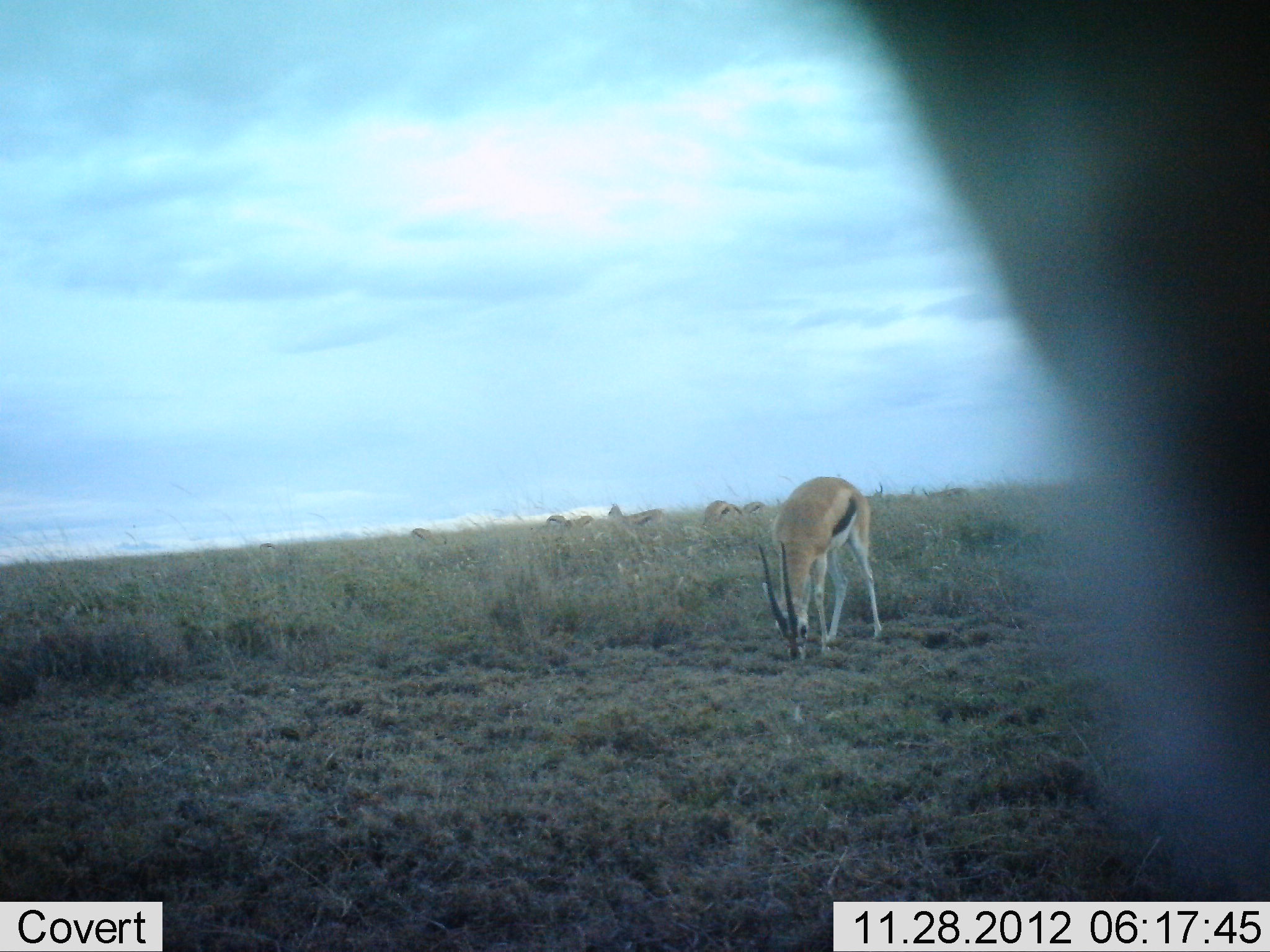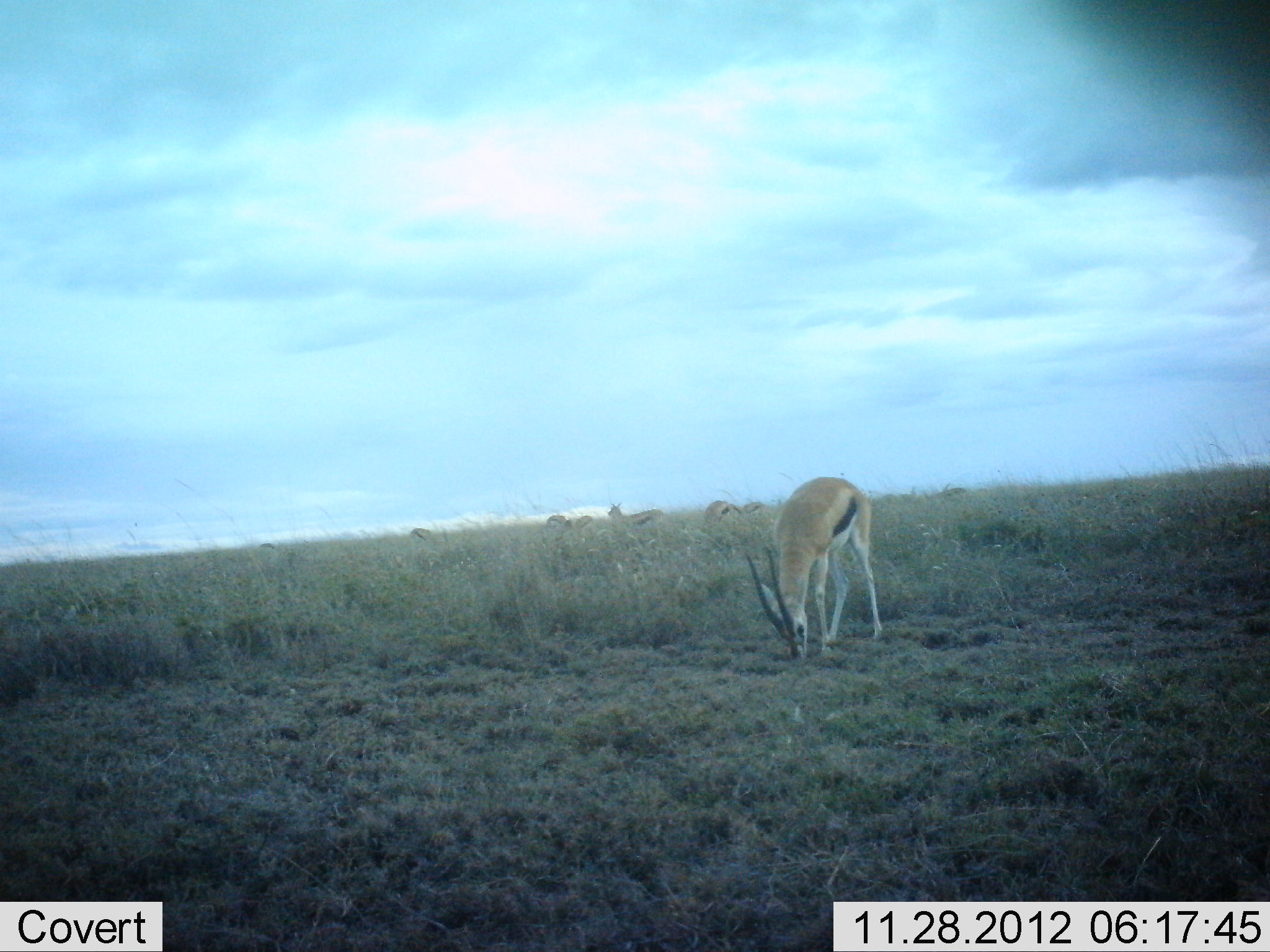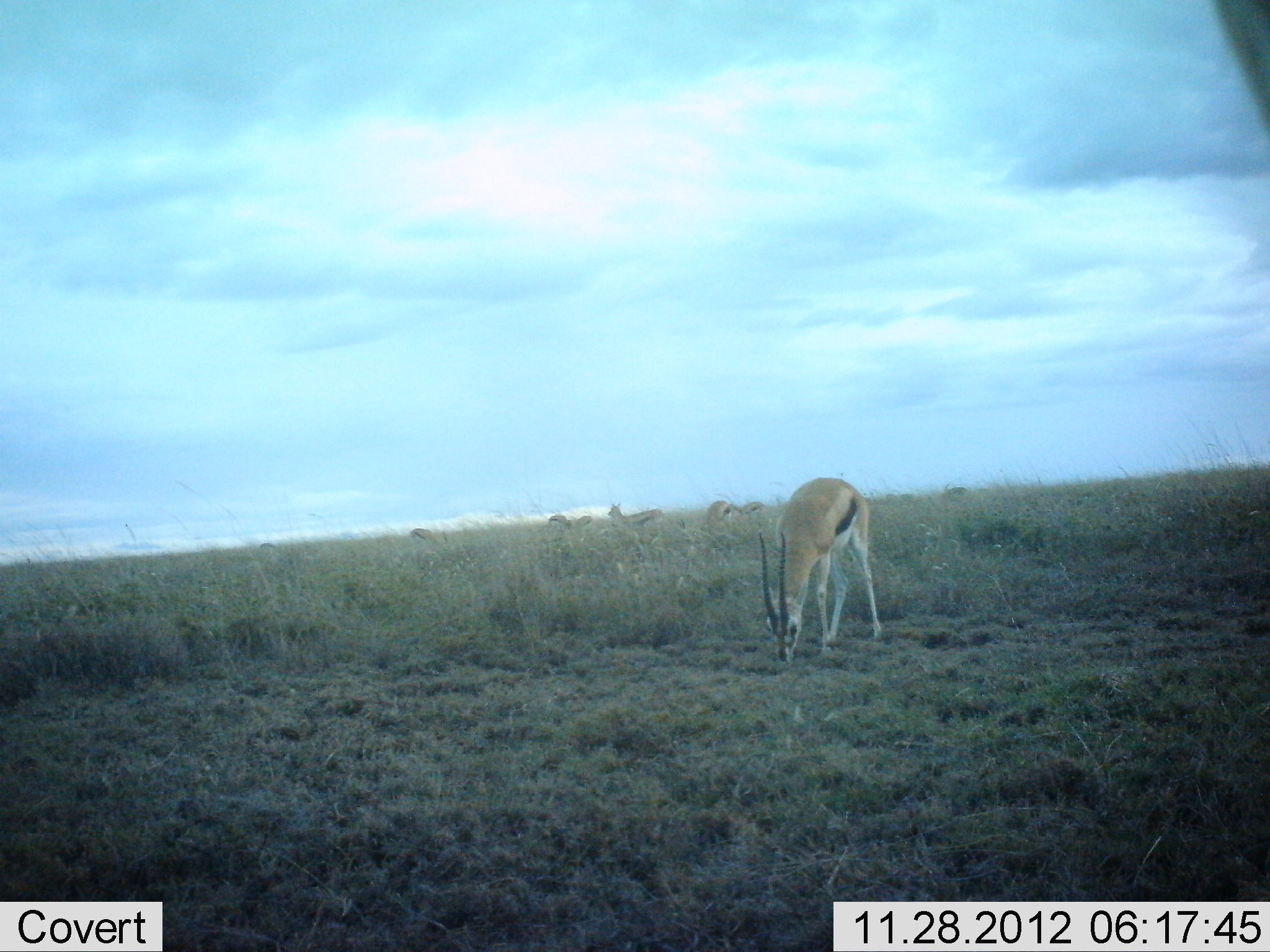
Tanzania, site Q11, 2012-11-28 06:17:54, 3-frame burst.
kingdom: Animalia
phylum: Chordata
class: Mammalia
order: Artiodactyla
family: Bovidae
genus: Eudorcas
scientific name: Eudorcas thomsonii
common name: thomson's gazelle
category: gazellethomsons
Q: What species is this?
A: Gazellethomsons (thomson's gazelle) (Eudorcas thomsonii).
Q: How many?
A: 8.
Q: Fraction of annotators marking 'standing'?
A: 60%.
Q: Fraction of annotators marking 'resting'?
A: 0%.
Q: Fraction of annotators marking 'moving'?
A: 10%.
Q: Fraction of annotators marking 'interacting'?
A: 0%.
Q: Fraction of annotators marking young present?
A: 0%.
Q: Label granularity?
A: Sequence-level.